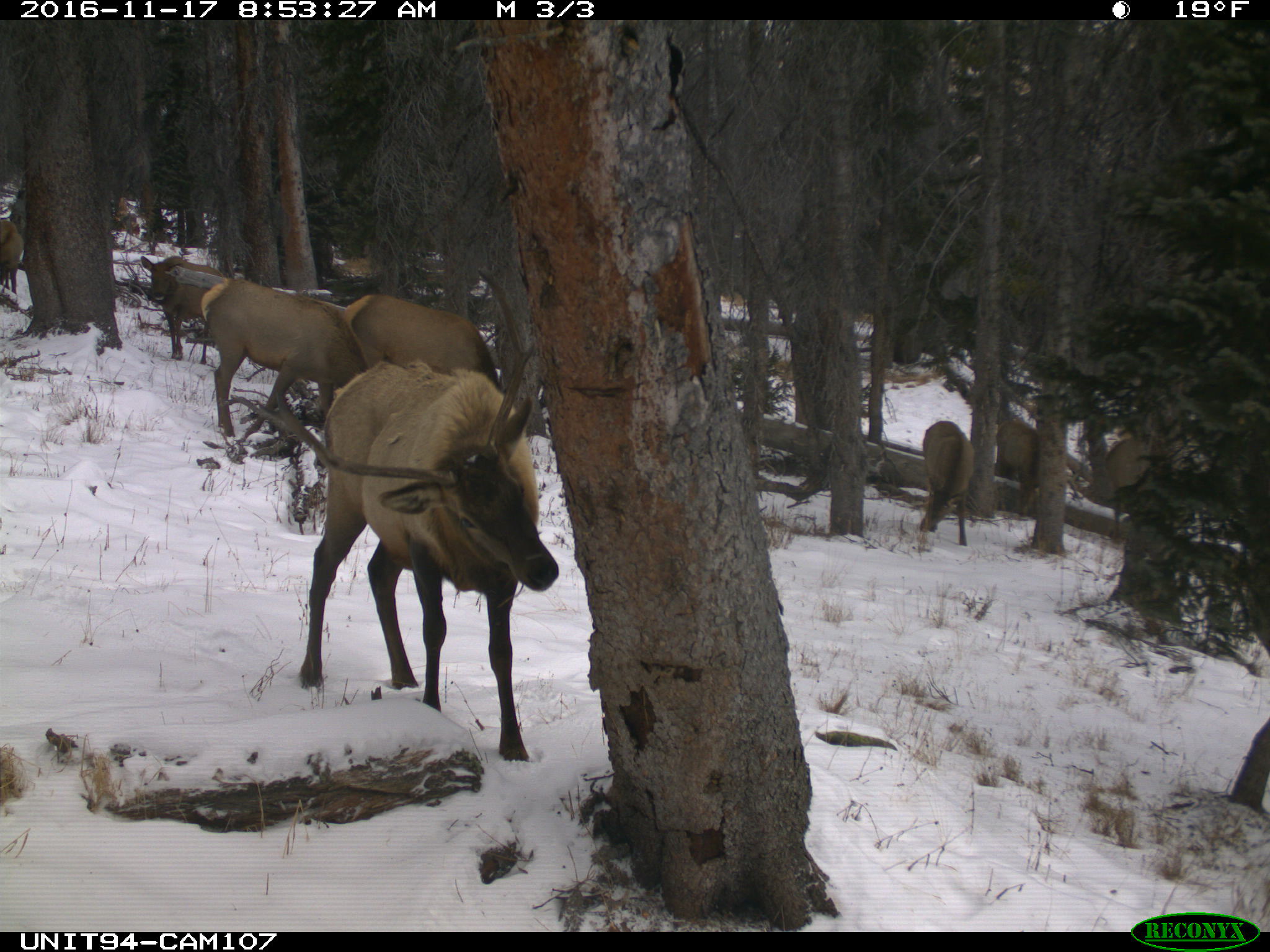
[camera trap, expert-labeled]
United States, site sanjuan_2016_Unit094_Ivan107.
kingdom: Animalia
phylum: Chordata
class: Mammalia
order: Artiodactyla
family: Cervidae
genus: Cervus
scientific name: Cervus elaphus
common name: red deer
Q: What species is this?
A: Cervus elaphus (red deer).